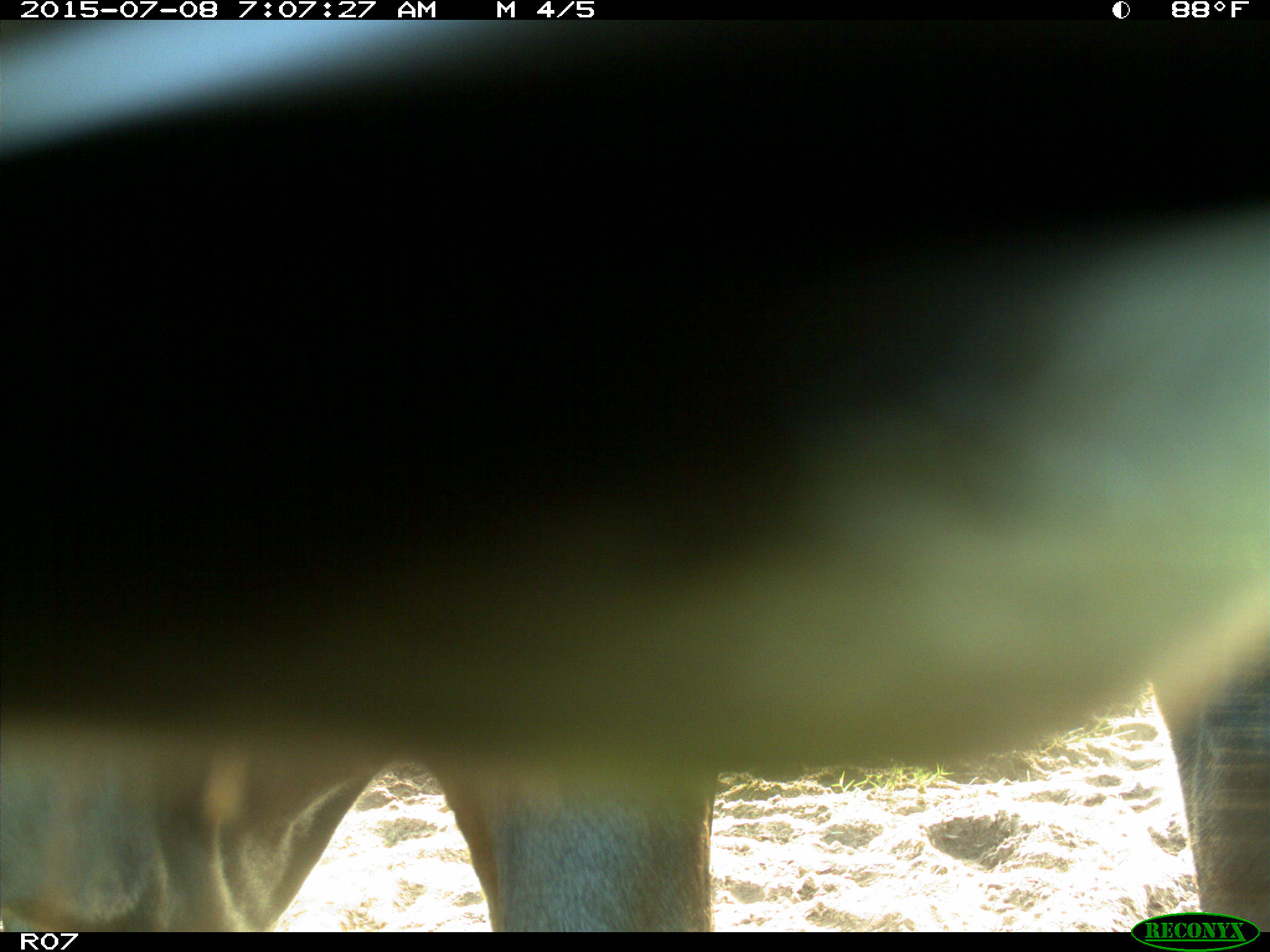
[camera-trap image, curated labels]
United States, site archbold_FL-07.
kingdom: Animalia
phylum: Chordata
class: Mammalia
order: Artiodactyla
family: Bovidae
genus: Bos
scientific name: Bos taurus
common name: domestic cow